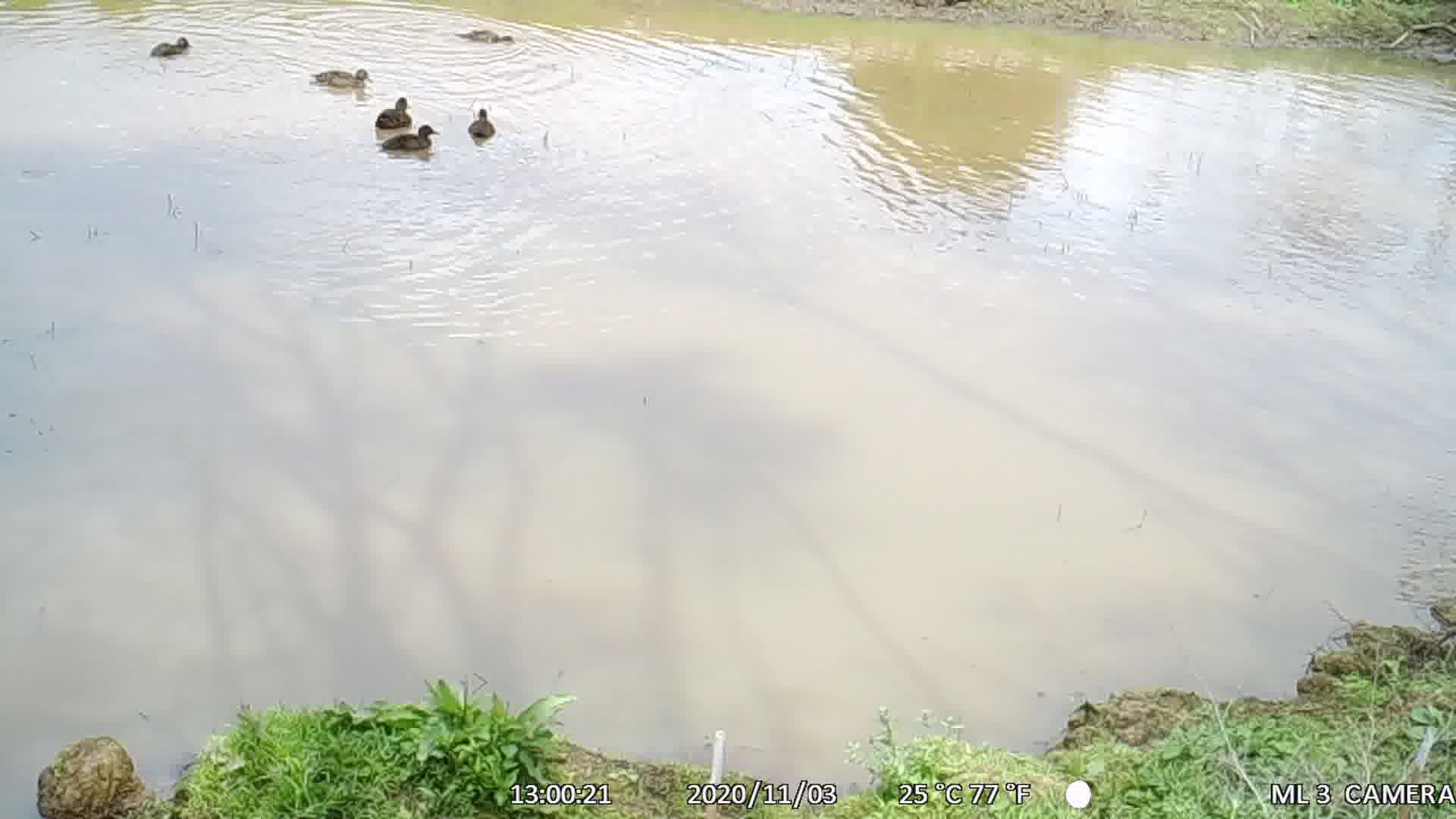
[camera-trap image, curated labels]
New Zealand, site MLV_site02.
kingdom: Animalia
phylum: Chordata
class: Aves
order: Anseriformes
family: Anatidae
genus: Anas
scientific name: Anas chlorotis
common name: brown teal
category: pateke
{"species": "pateke (brown teal) (Anas chlorotis)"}